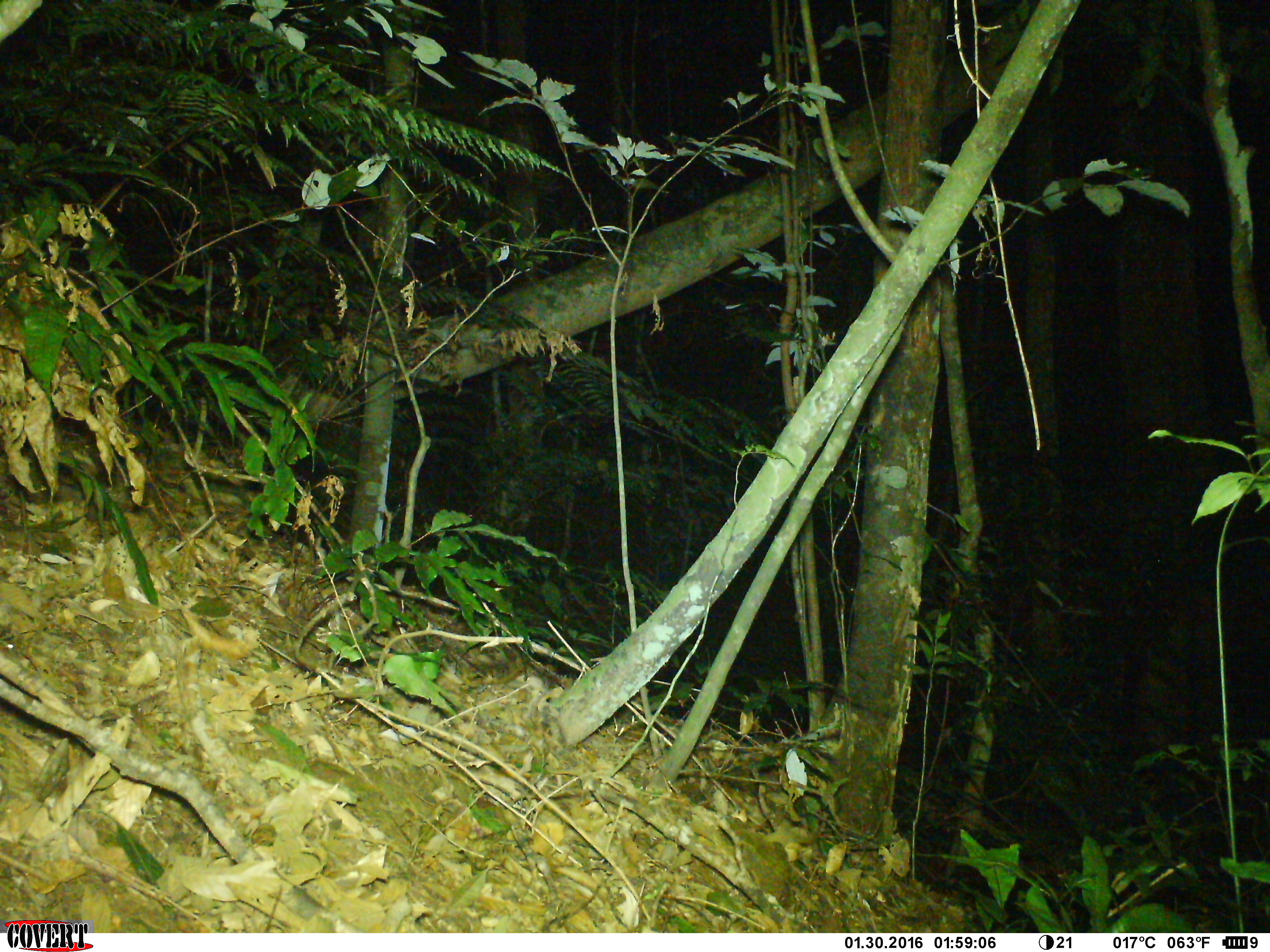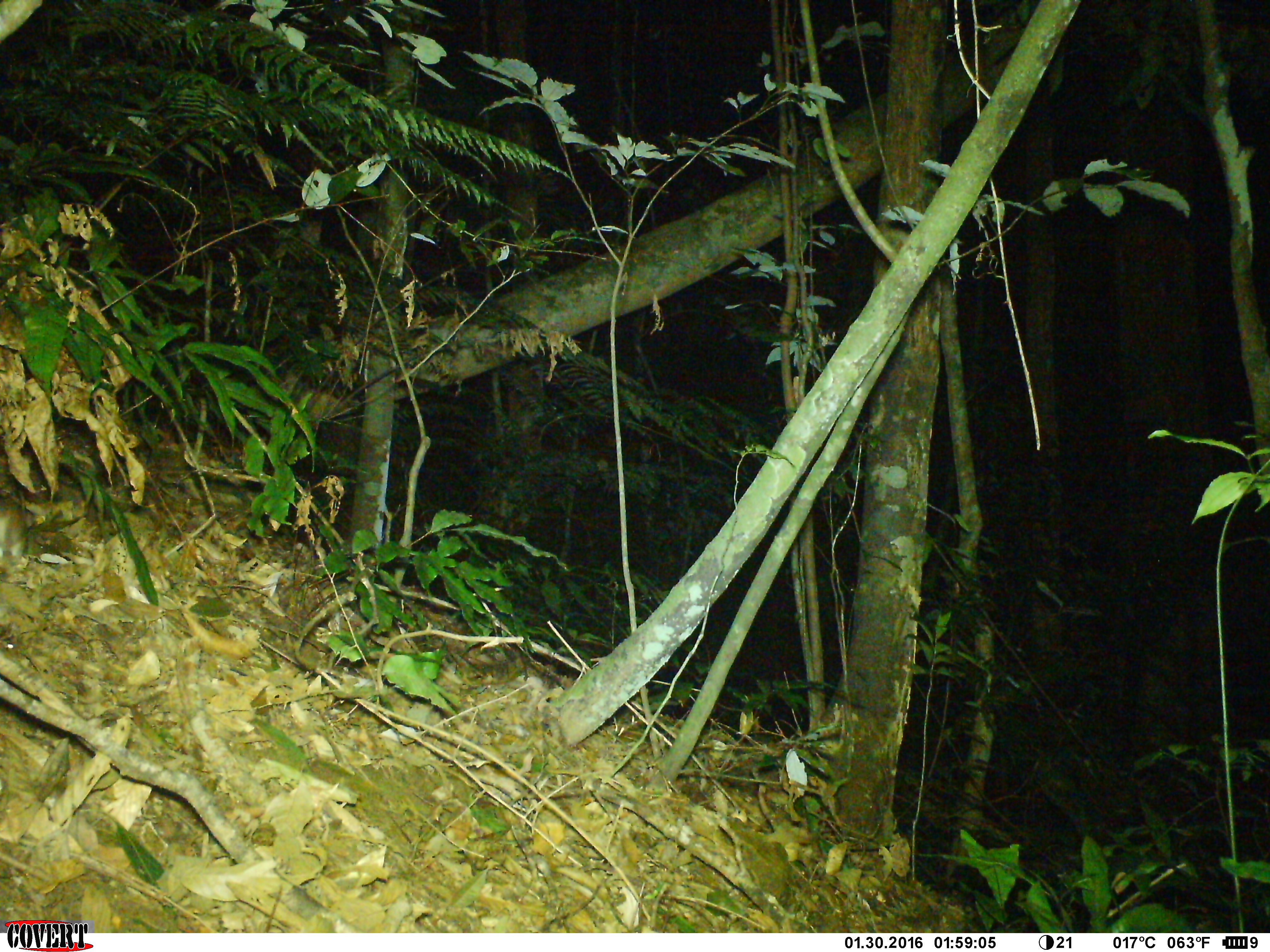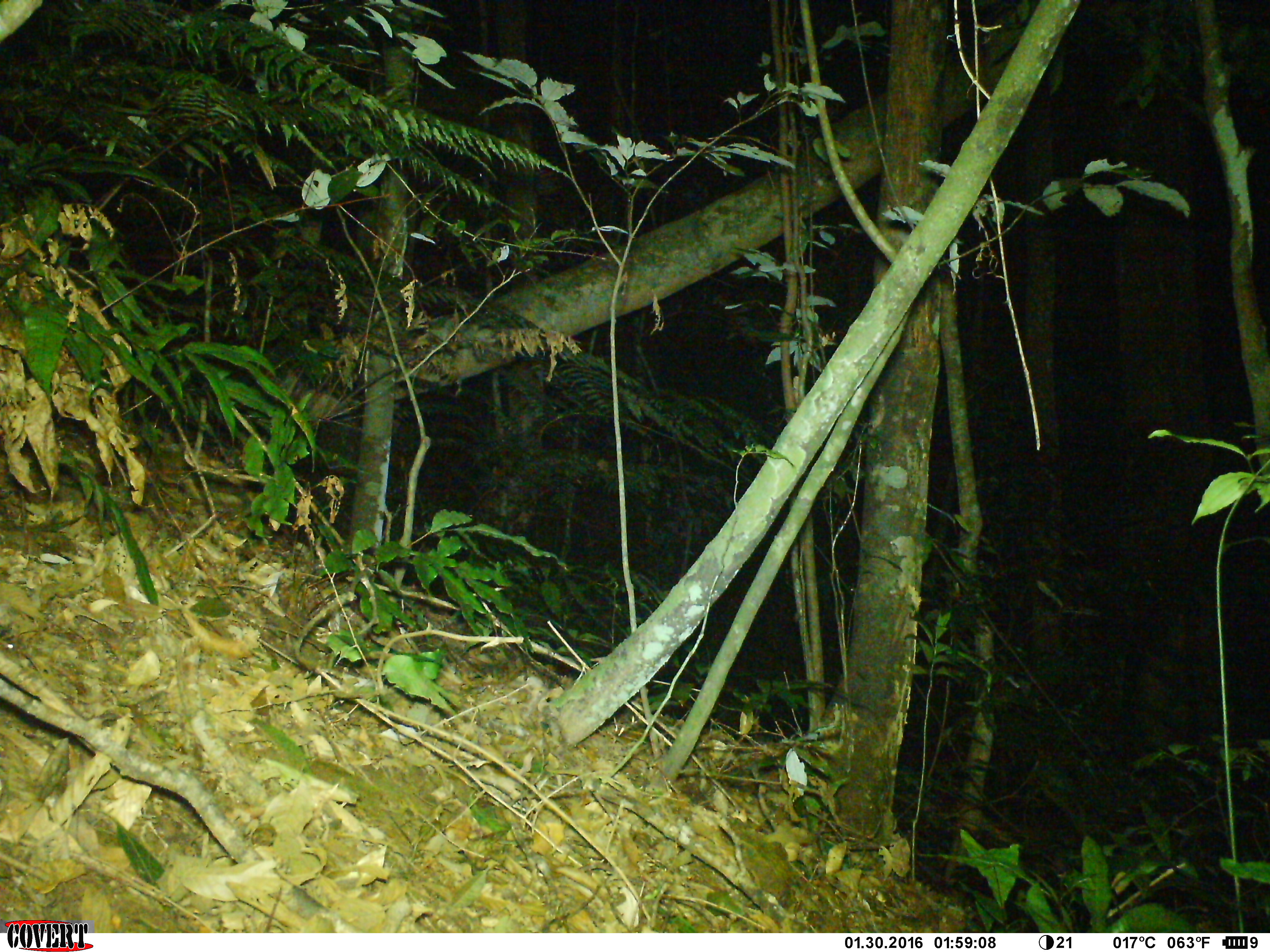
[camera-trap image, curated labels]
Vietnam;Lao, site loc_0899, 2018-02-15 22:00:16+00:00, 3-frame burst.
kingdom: Animalia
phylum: Chordata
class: Mammalia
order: Rodentia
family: Muridae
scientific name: Muridae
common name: old-world mice and rats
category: unidentified murid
Unidentified murid (old-world mice and rats) (Muridae). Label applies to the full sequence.